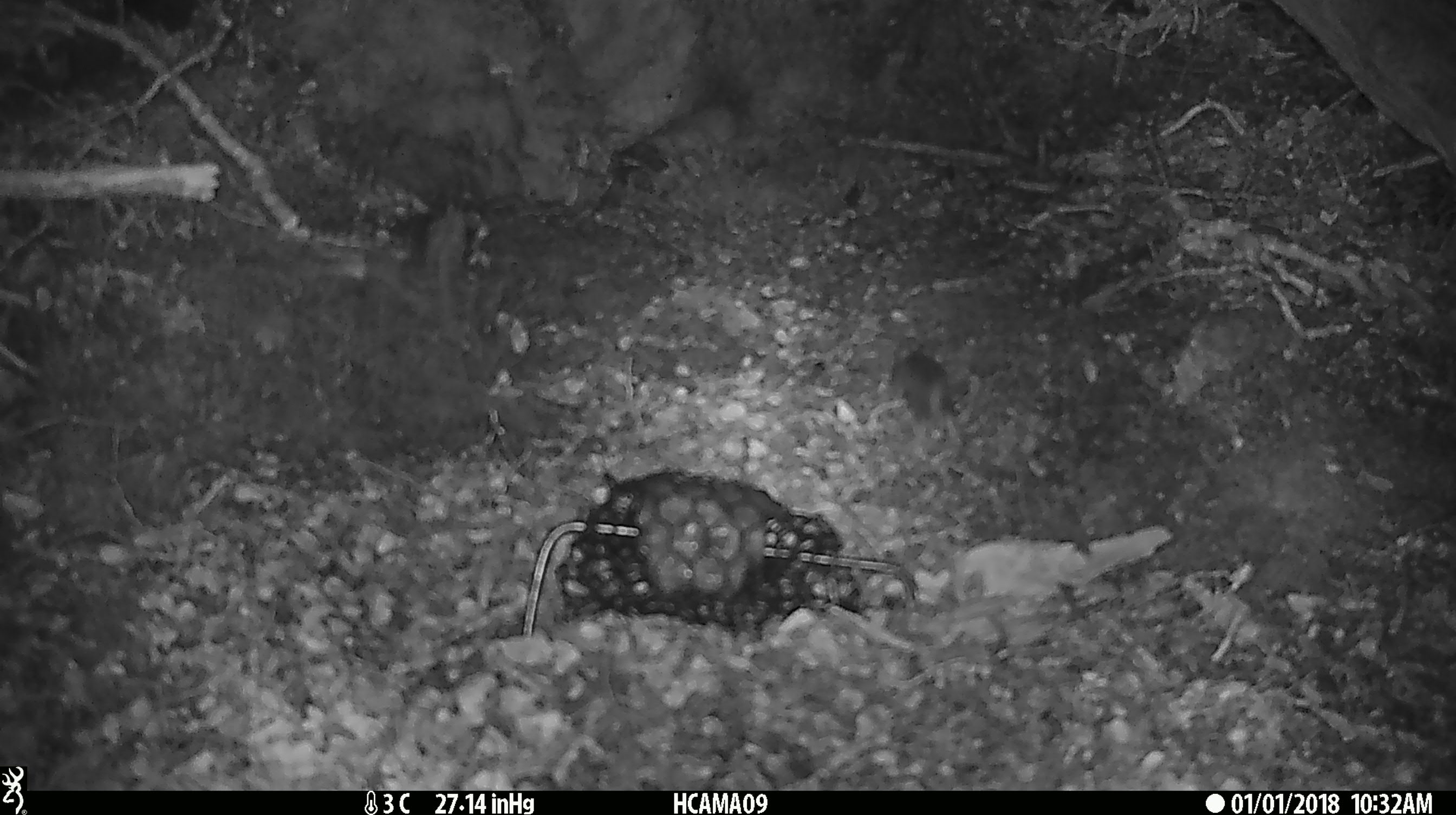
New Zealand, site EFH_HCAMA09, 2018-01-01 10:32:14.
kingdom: Animalia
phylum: Chordata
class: Mammalia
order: Rodentia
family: Muridae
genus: Mus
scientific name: Mus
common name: mouse